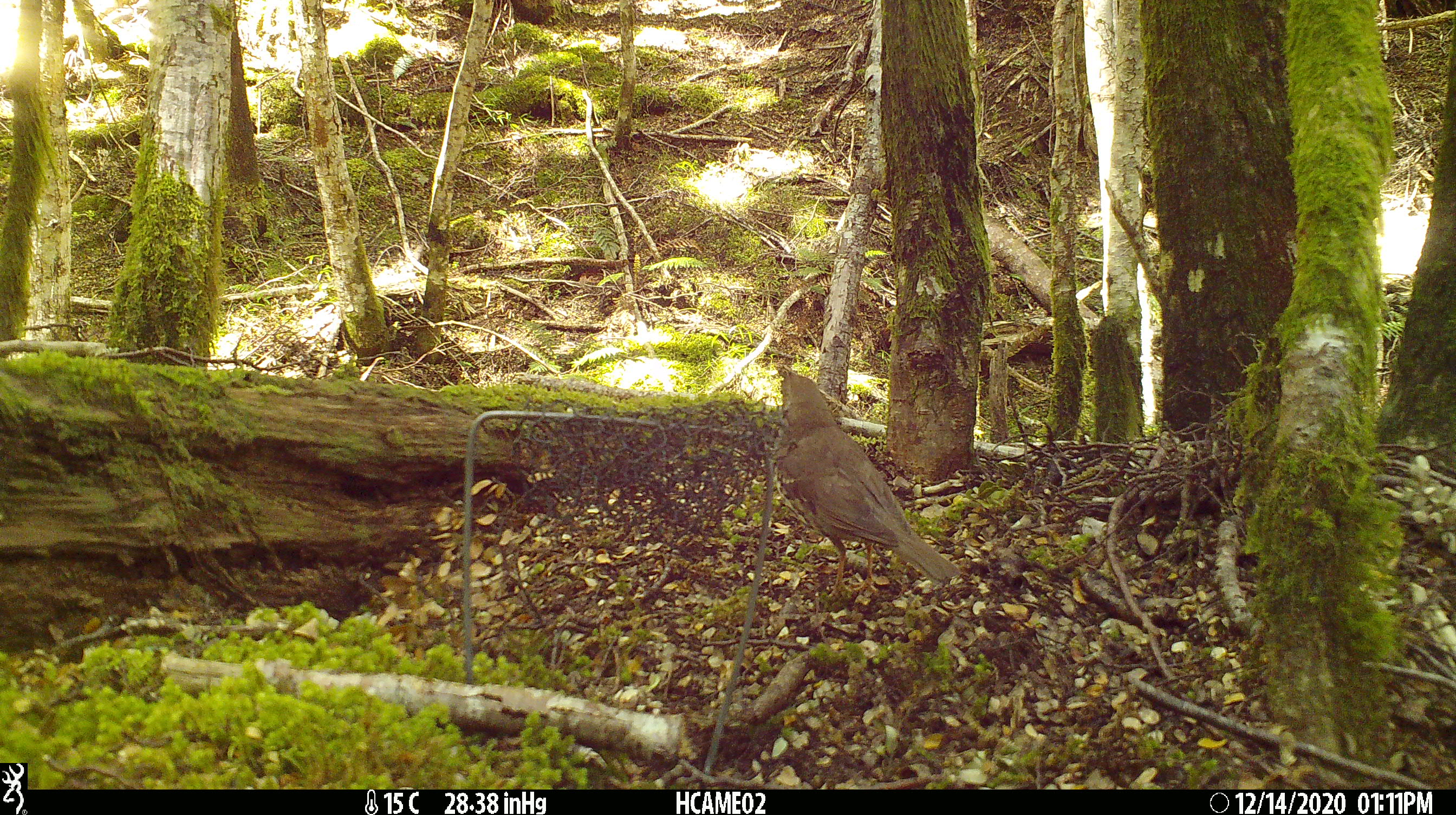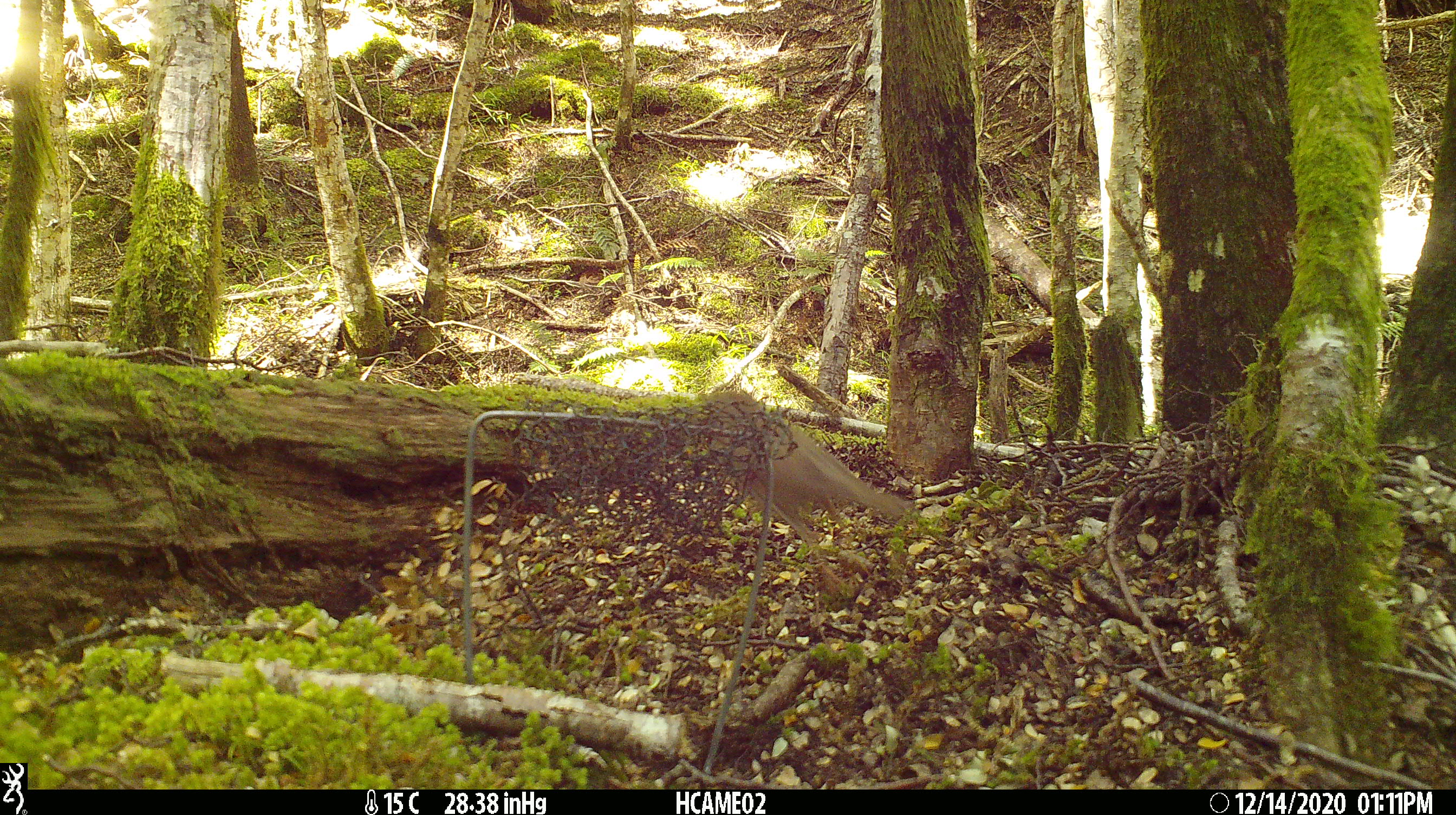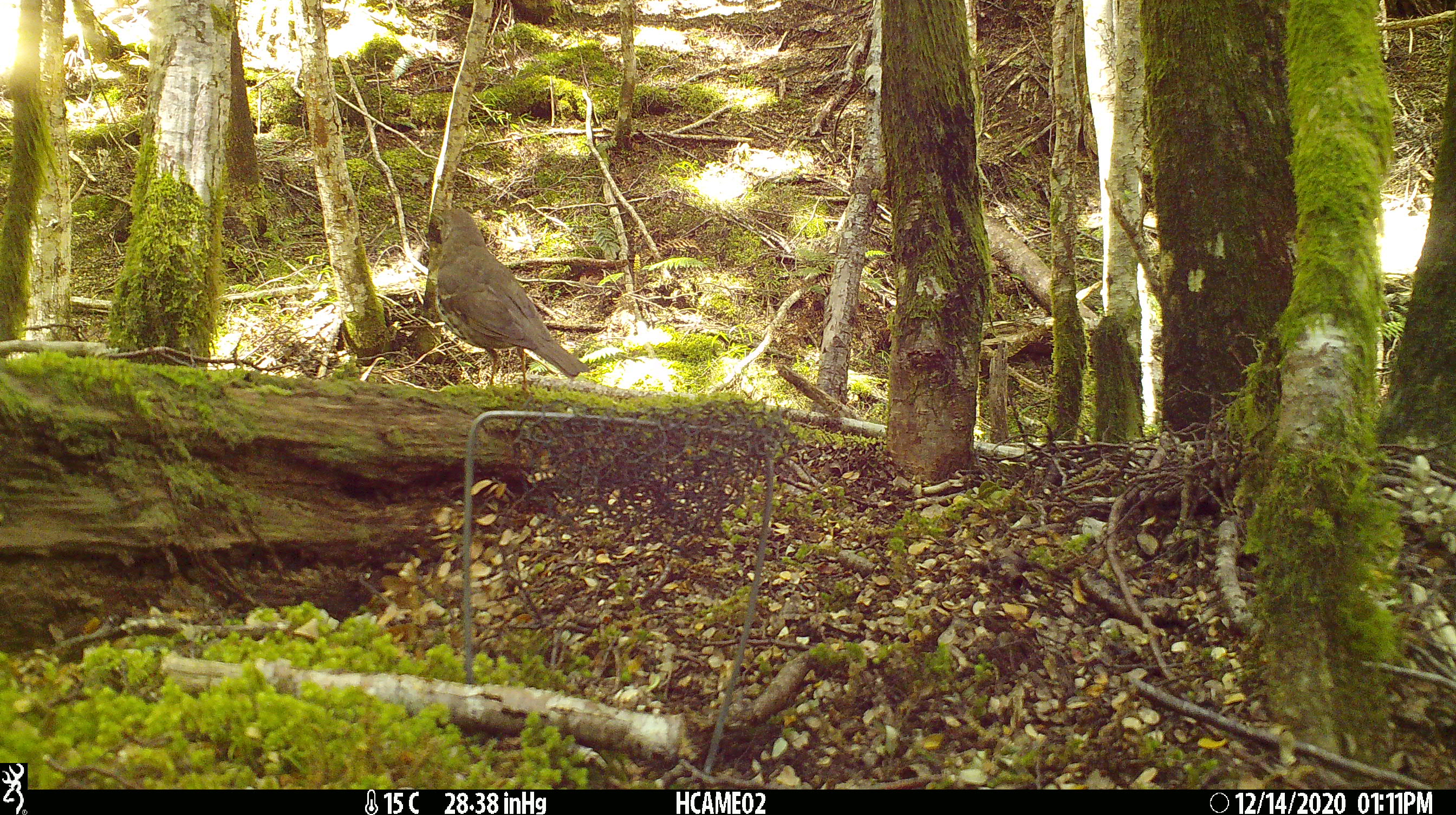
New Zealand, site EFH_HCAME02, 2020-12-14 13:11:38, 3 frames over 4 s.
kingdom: Animalia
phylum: Chordata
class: Aves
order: Passeriformes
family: Turdidae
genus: Turdus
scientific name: Turdus philomelos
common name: song thrush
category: thrush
Thrush (song thrush) (Turdus philomelos).